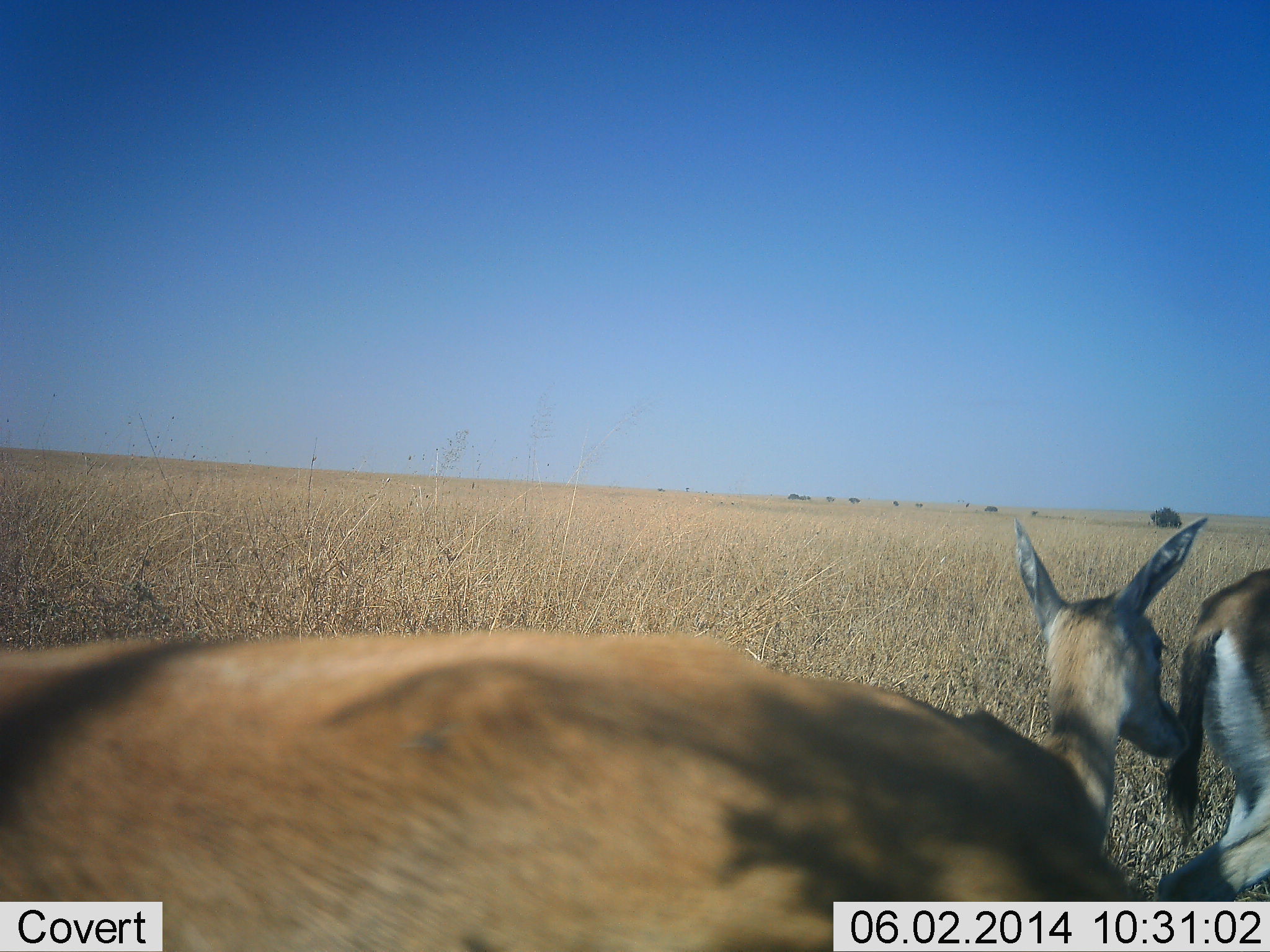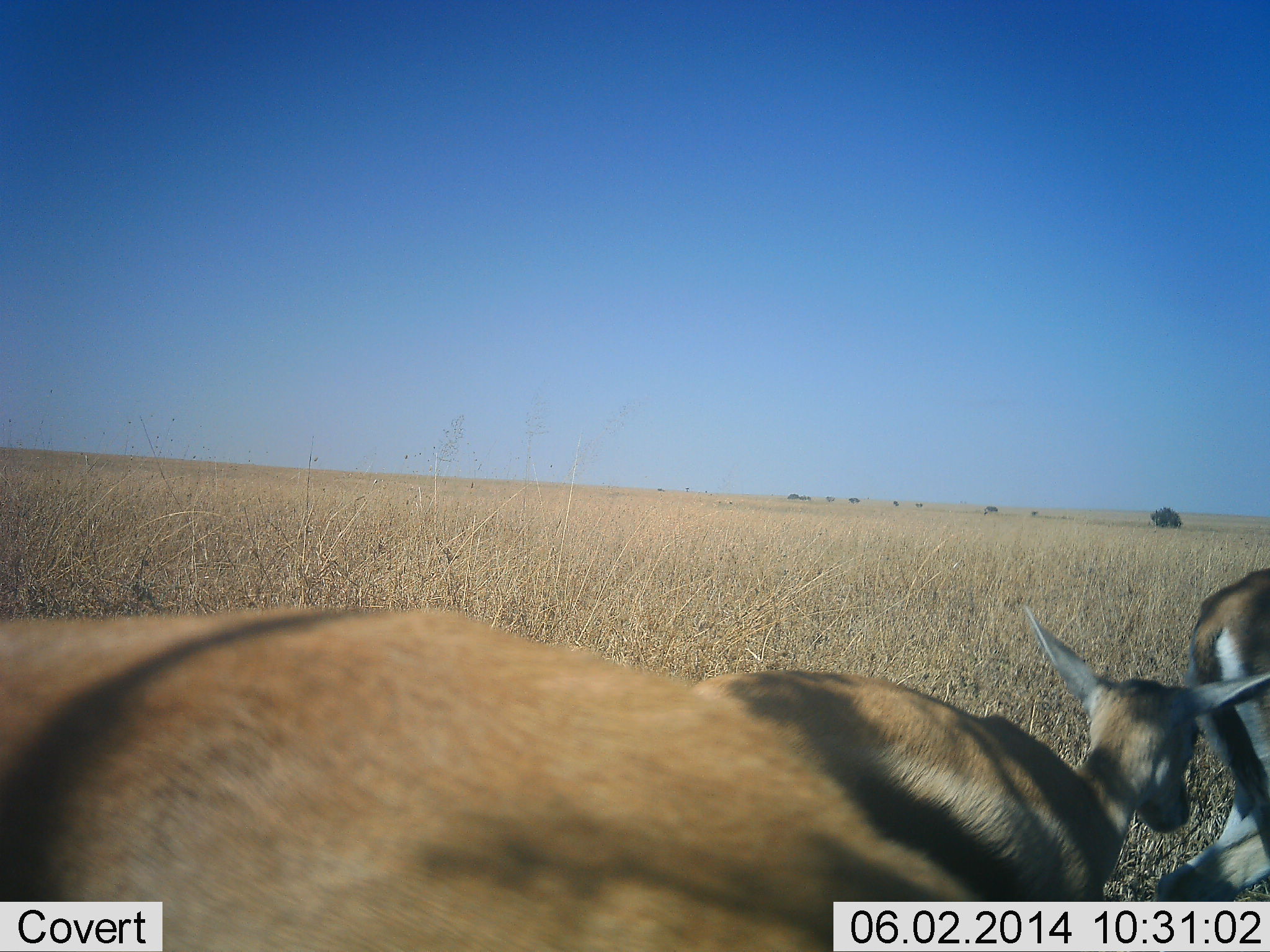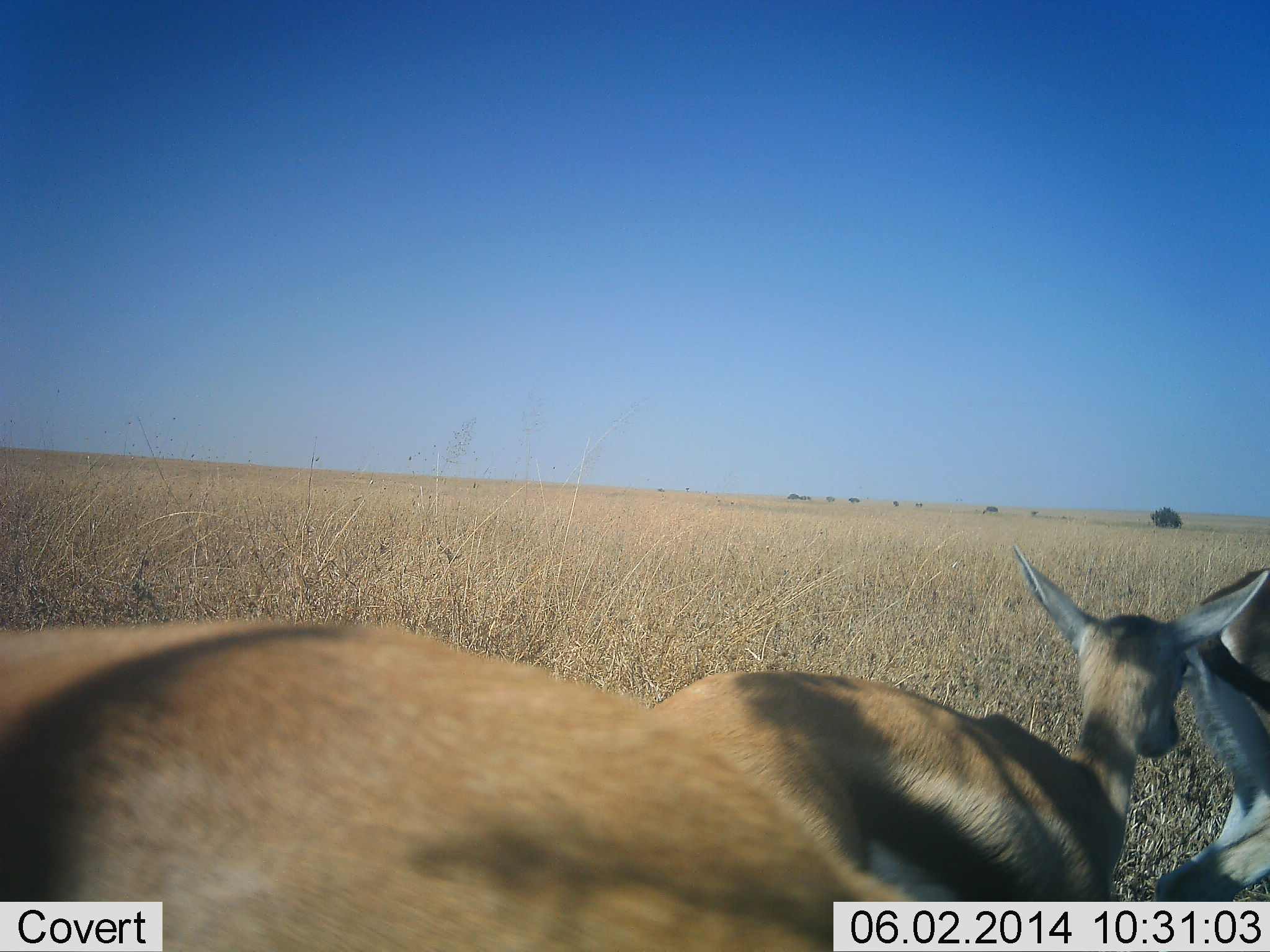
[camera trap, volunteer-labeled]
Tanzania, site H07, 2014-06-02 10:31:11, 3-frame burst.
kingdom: Animalia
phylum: Chordata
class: Mammalia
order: Artiodactyla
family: Bovidae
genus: Eudorcas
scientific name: Eudorcas thomsonii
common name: thomson's gazelle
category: gazellethomsons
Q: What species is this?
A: Gazellethomsons (thomson's gazelle) (Eudorcas thomsonii).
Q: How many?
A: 3.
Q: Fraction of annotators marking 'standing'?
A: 70%.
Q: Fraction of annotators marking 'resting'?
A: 10%.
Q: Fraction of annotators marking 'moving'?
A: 30%.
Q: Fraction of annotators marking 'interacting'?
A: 0%.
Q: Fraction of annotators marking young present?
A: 30%.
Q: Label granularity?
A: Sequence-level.